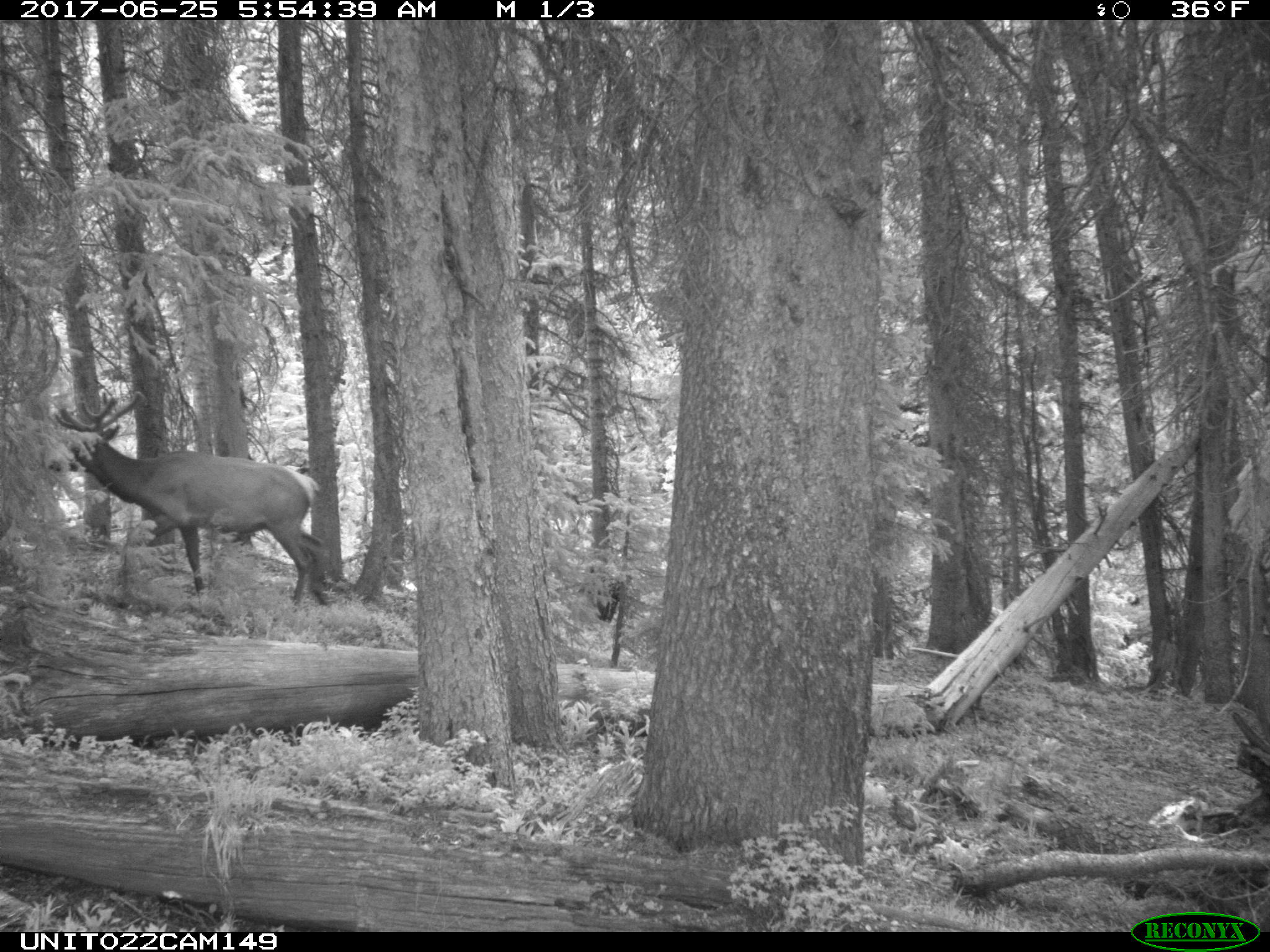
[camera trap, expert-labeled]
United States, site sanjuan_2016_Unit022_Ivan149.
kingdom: Animalia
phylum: Chordata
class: Mammalia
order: Artiodactyla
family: Cervidae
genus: Cervus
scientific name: Cervus elaphus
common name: red deer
Cervus elaphus (red deer).